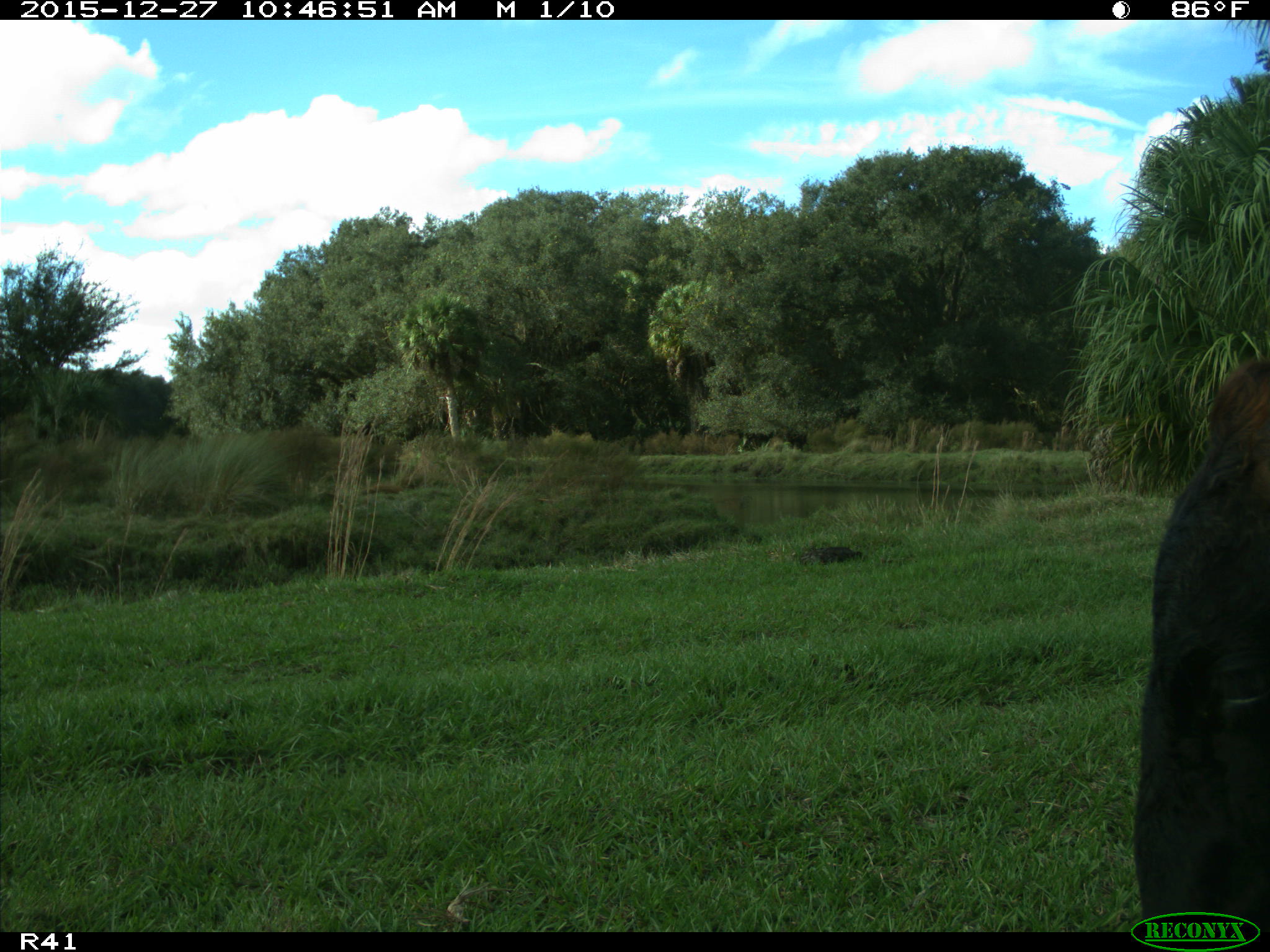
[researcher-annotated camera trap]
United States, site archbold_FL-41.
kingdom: Animalia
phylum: Chordata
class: Mammalia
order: Artiodactyla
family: Bovidae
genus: Bos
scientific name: Bos taurus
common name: domestic cow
Bos taurus (domestic cow).